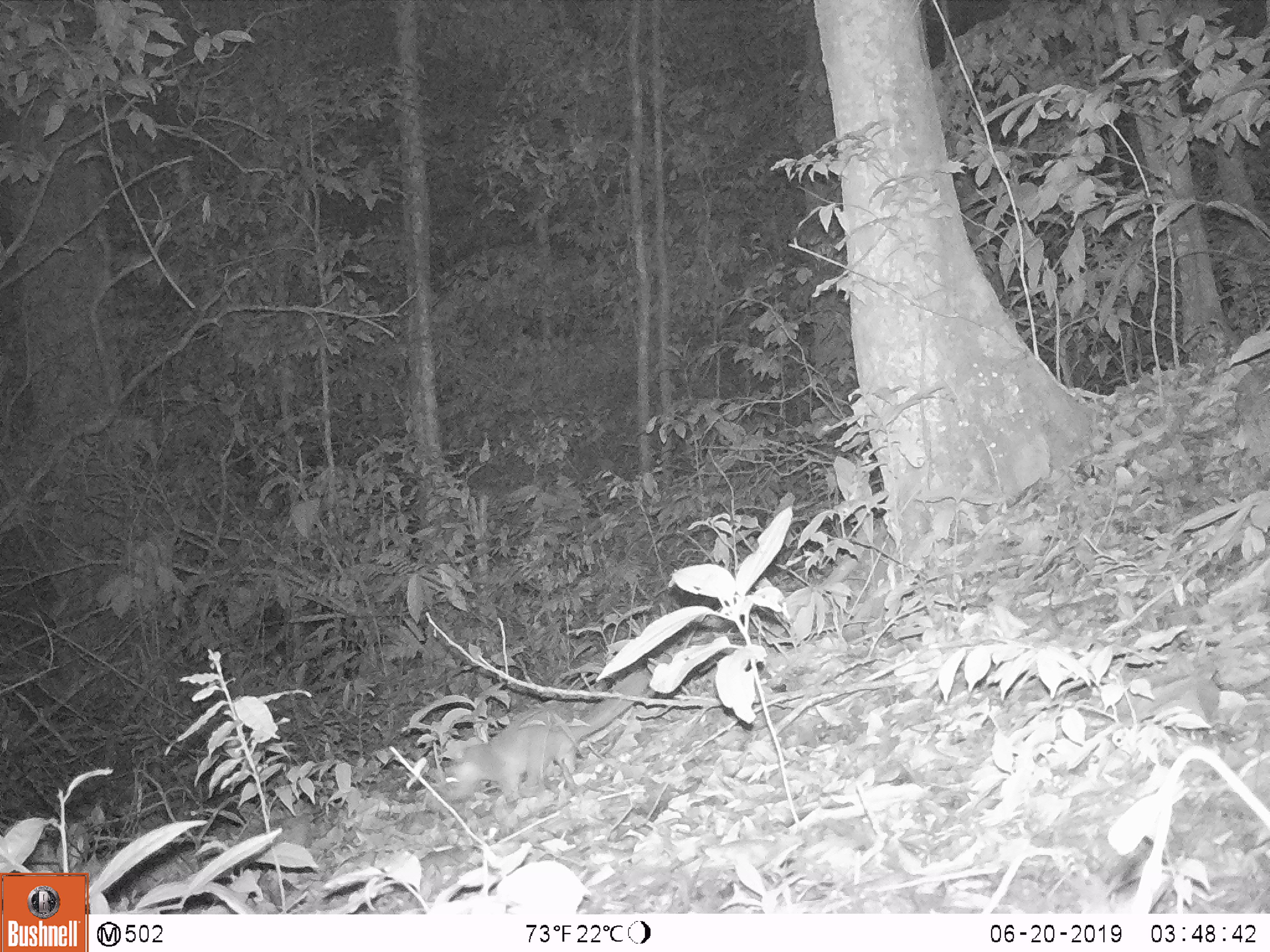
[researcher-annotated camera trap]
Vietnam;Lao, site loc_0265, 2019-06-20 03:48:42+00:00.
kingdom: Animalia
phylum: Chordata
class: Mammalia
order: Carnivora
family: Mustelidae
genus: Melogale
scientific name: Melogale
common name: ferret badger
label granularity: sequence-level